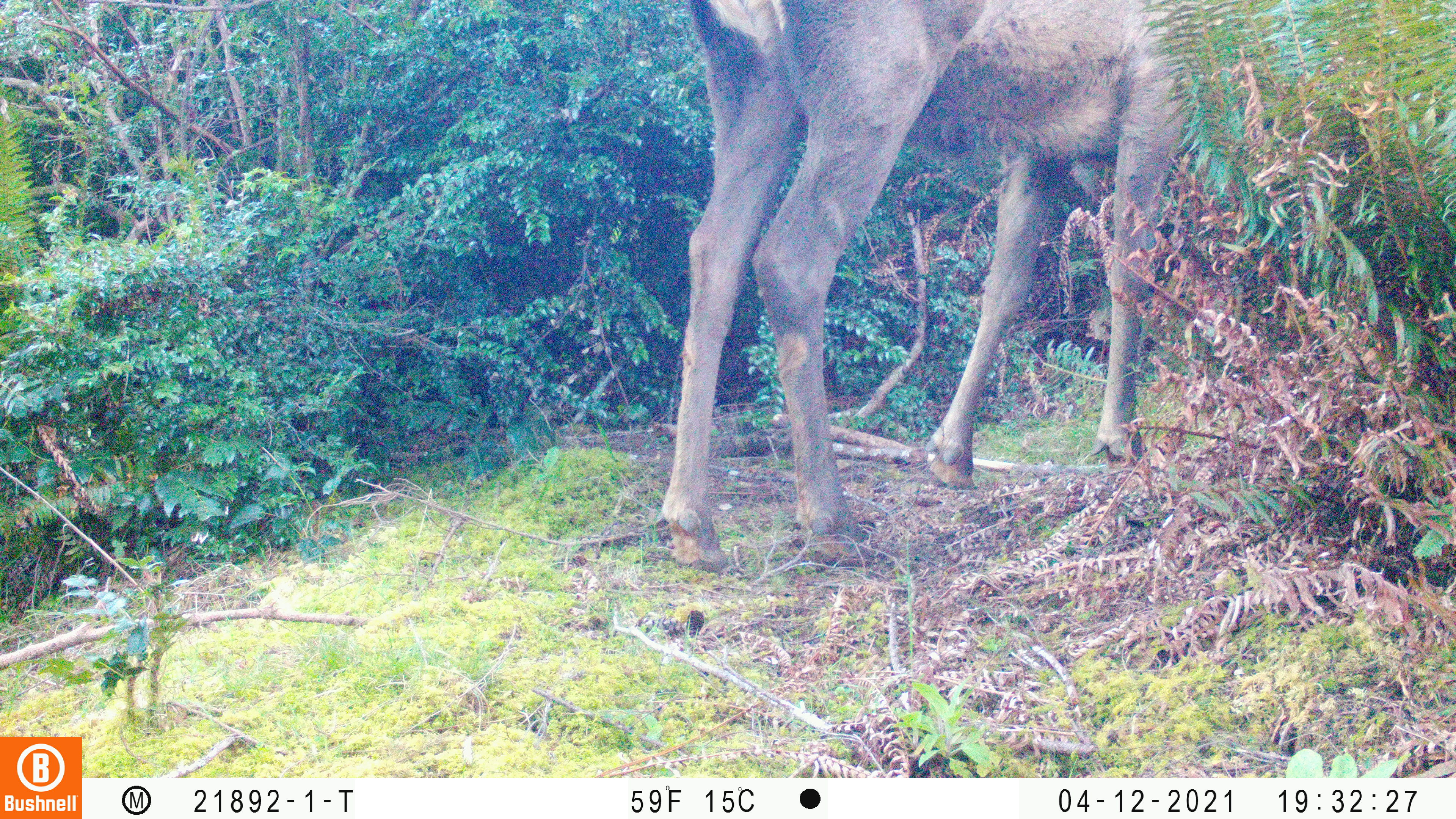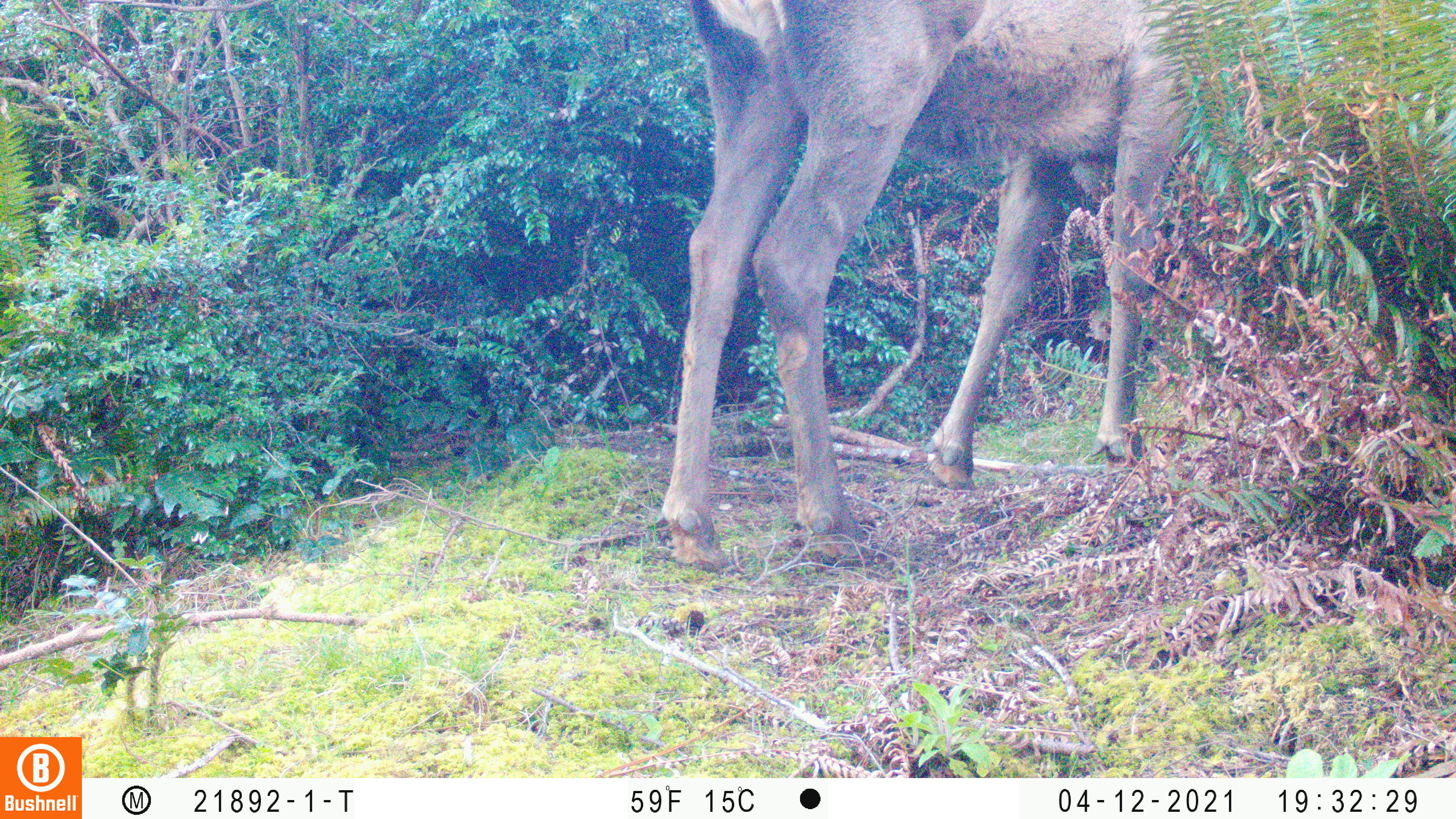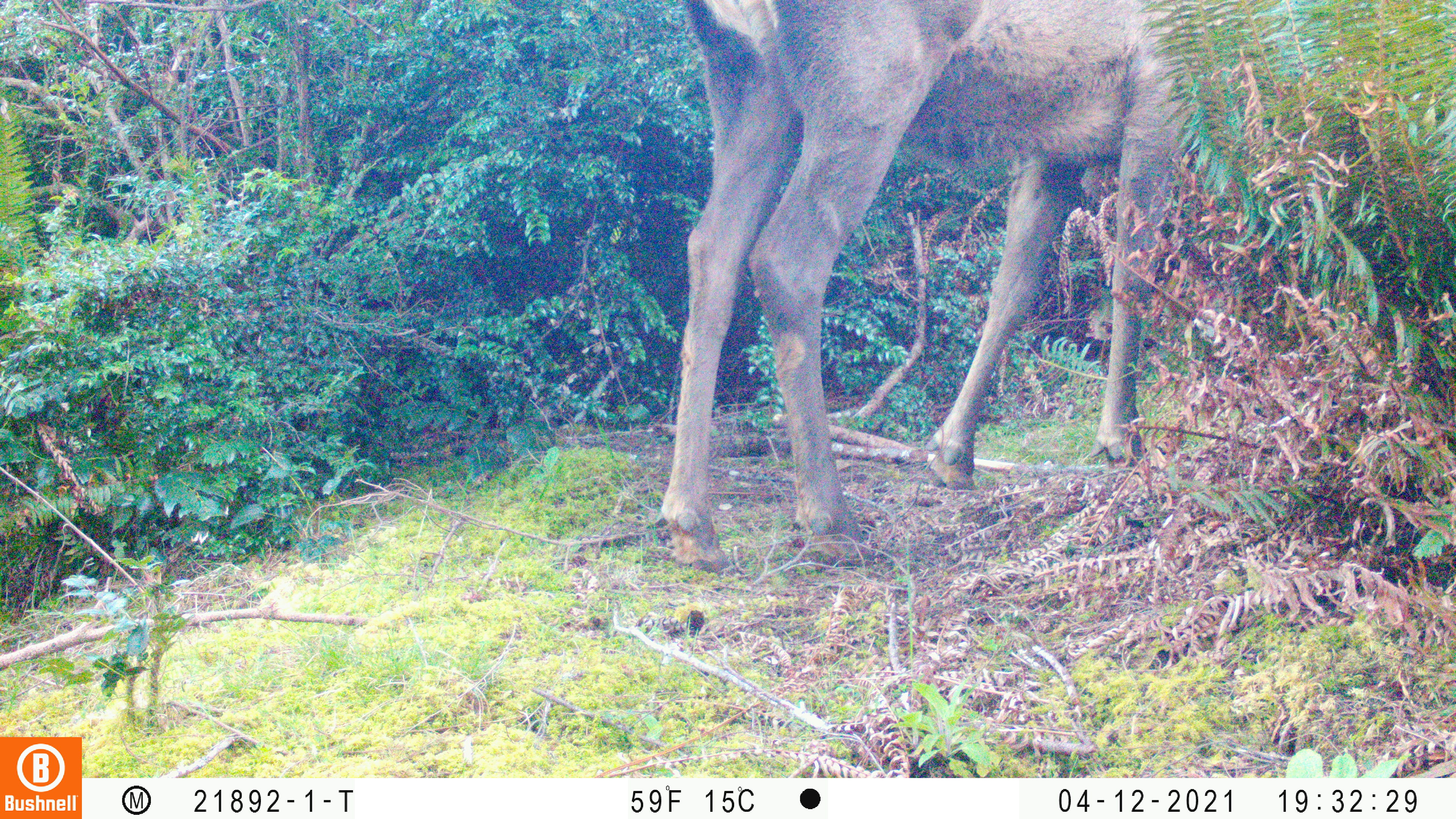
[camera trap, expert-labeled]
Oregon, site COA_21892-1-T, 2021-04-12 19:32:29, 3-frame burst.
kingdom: Animalia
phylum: Chordata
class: Mammalia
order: Artiodactyla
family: Cervidae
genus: Cervus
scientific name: Cervus canadensis roosevelti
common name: roosevelt elk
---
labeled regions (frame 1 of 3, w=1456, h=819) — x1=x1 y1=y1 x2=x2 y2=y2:
roosevelt elk: x1=638 y1=0 x2=1228 y2=589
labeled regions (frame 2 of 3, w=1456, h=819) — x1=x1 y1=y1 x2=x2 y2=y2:
roosevelt elk: x1=628 y1=0 x2=1250 y2=587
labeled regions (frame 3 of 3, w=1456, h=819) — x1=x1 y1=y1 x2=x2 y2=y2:
roosevelt elk: x1=643 y1=0 x2=1274 y2=601